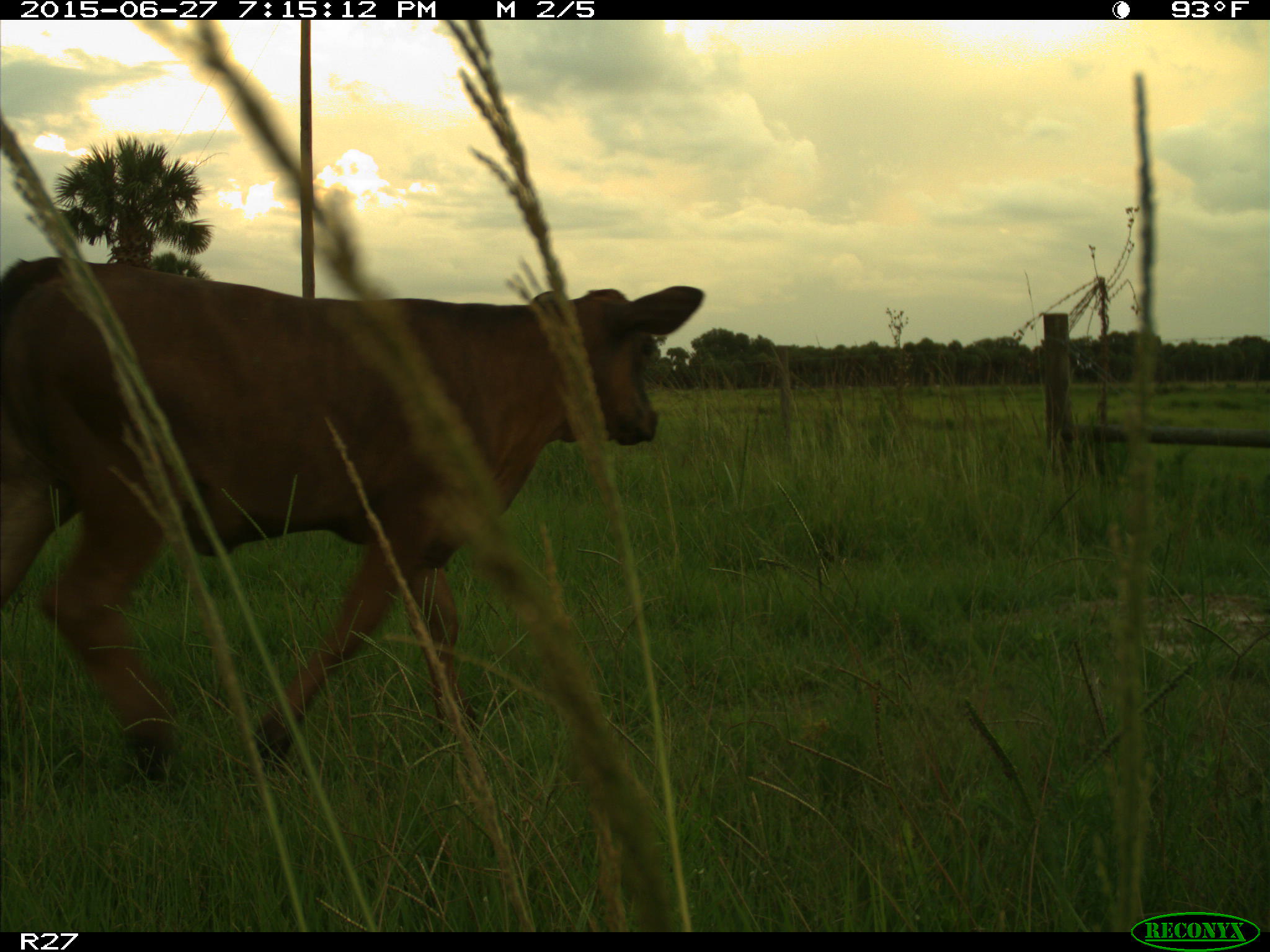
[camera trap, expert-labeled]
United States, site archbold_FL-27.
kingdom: Animalia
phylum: Chordata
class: Mammalia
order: Artiodactyla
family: Bovidae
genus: Bos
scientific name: Bos taurus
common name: domestic cow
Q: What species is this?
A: Bos taurus (domestic cow).